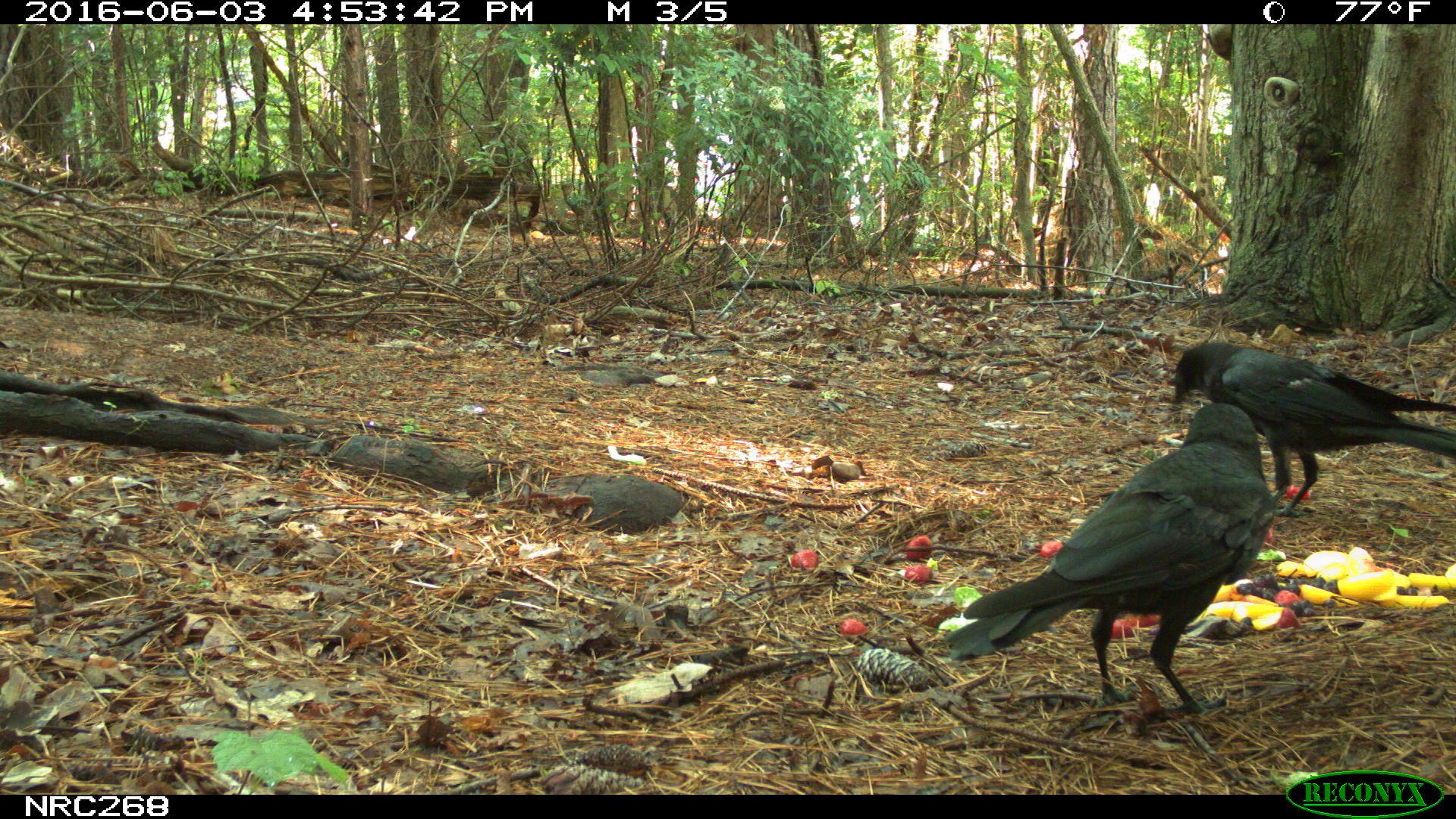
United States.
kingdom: Animalia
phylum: Chordata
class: Aves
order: Passeriformes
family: Corvidae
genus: Corvus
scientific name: Corvus brachyrhynchos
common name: american crow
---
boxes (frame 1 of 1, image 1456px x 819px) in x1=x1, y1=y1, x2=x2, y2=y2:
American Crow: x1=934, y1=405, x2=1282, y2=720; x1=1161, y1=337, x2=1449, y2=509